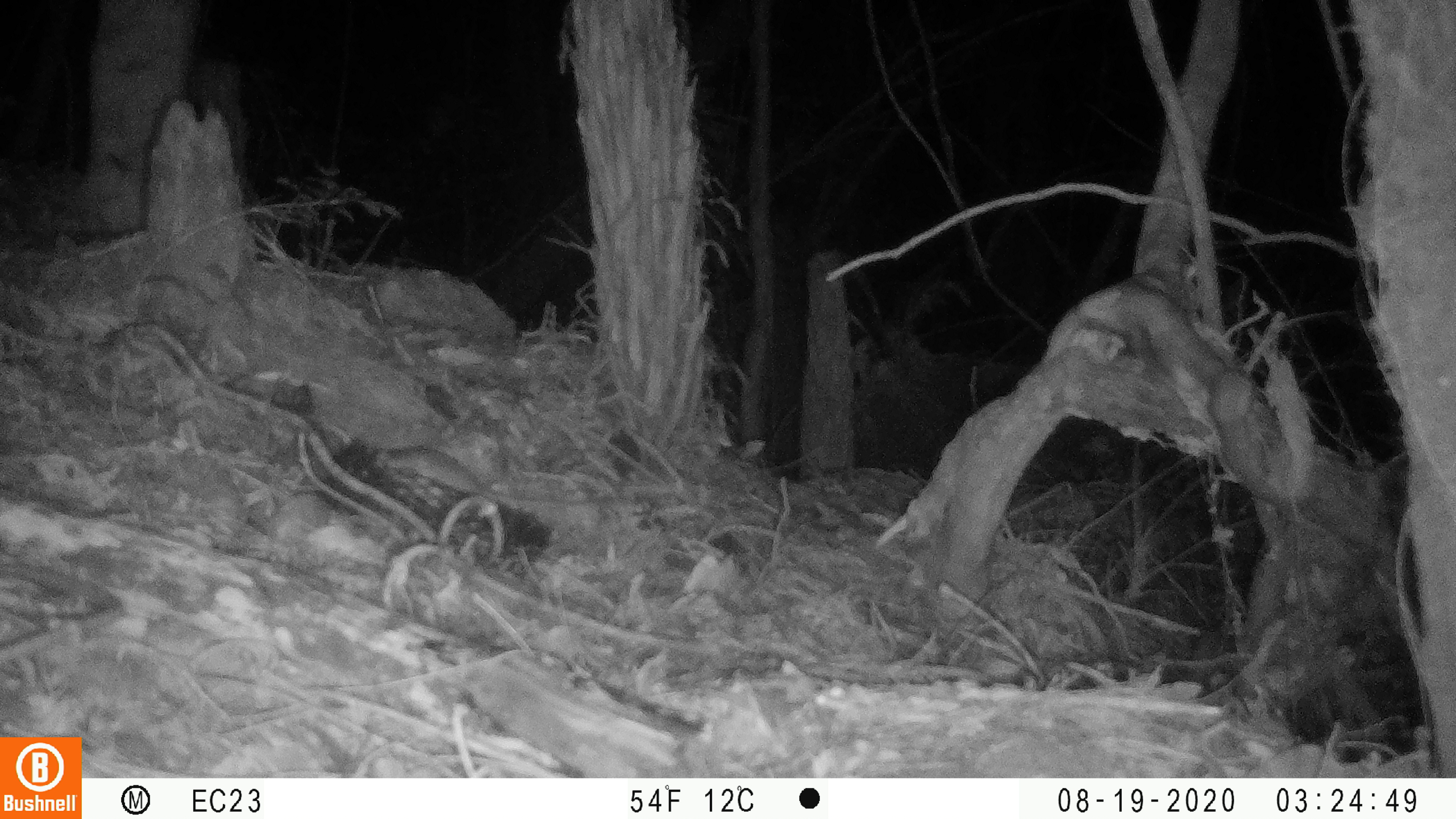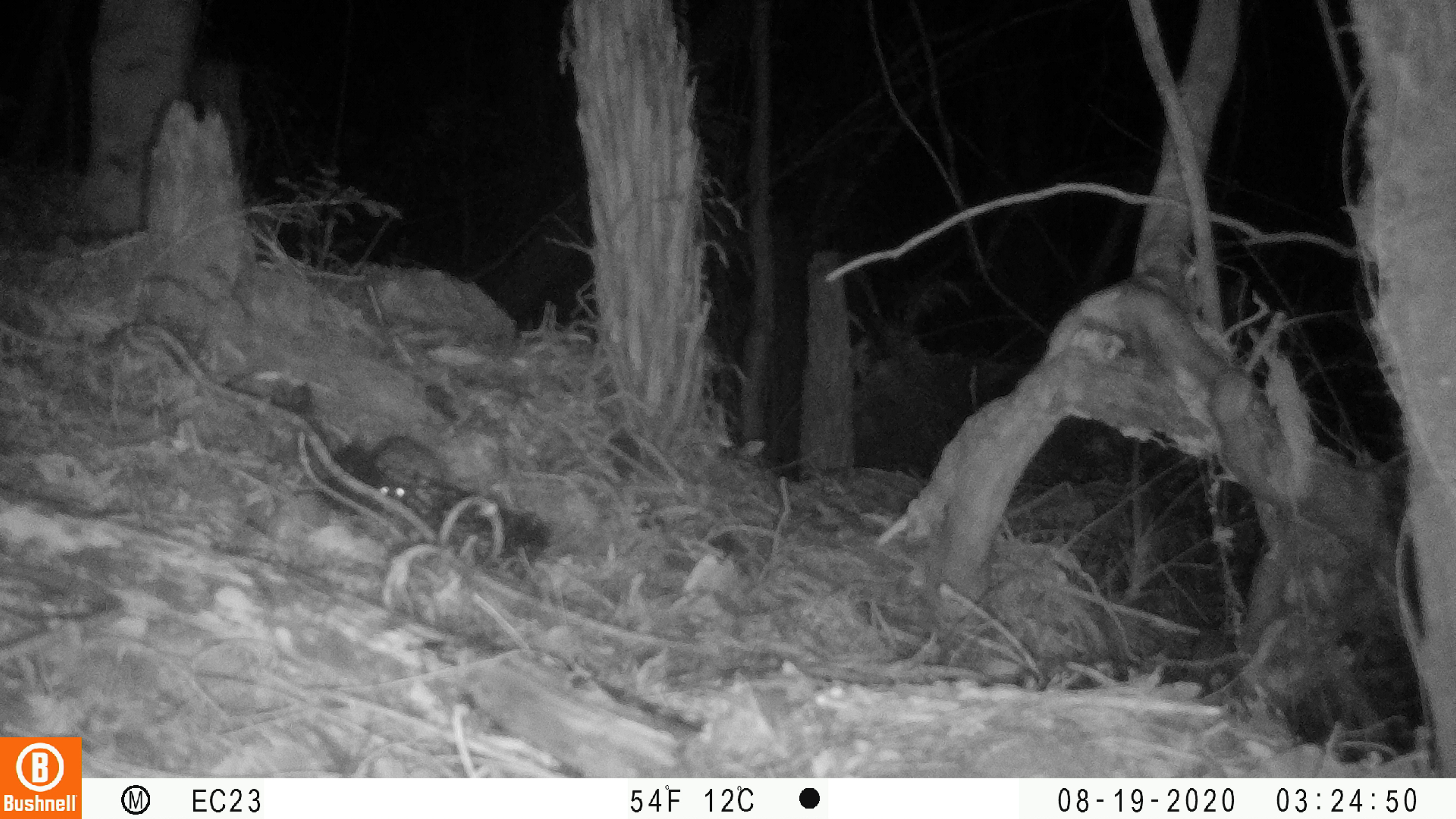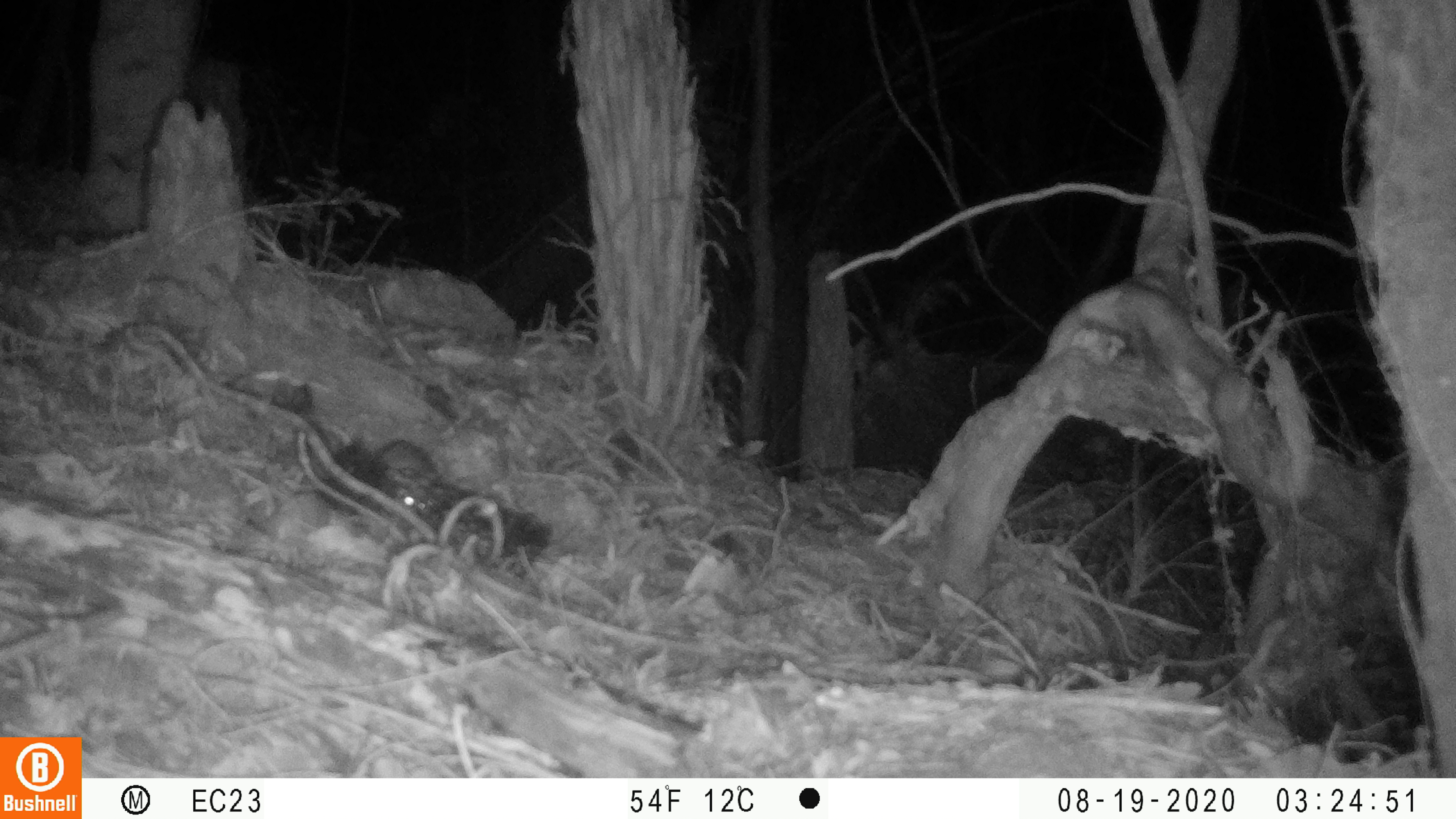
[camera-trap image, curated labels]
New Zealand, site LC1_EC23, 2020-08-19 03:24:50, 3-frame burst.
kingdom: Animalia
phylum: Chordata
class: Mammalia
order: Rodentia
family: Muridae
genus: Rattus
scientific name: Rattus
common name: rat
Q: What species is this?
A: Rat (Rattus).